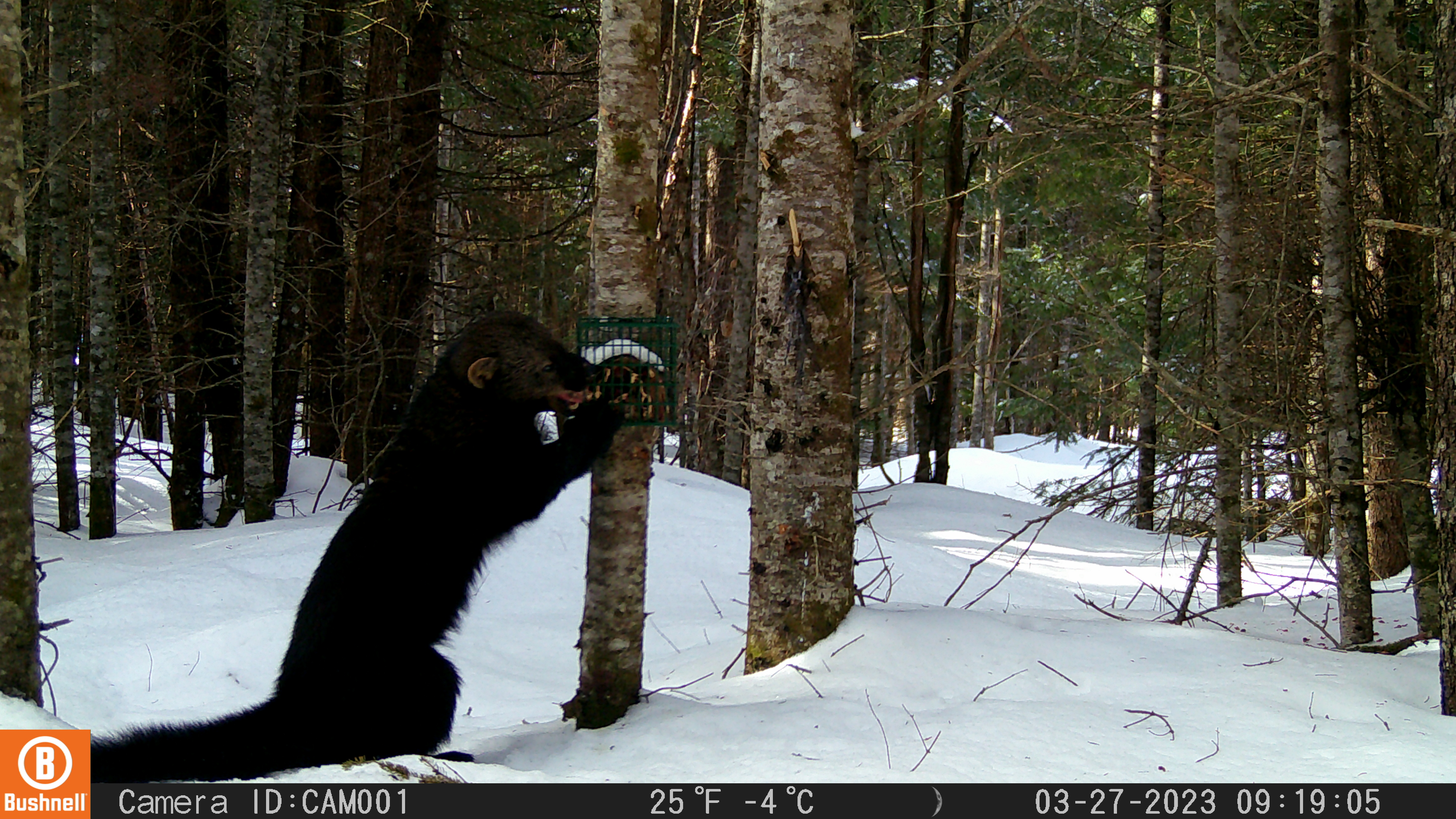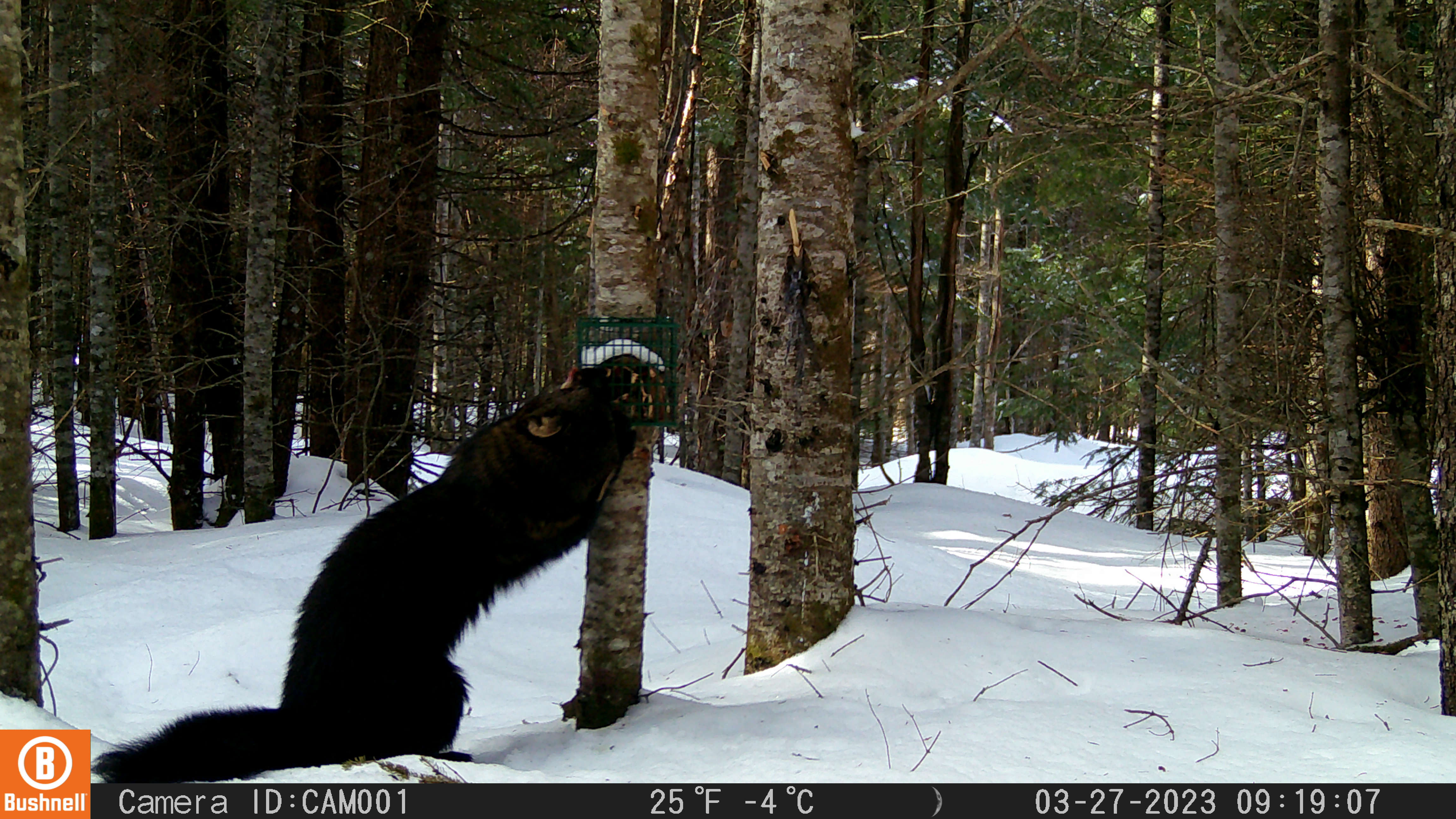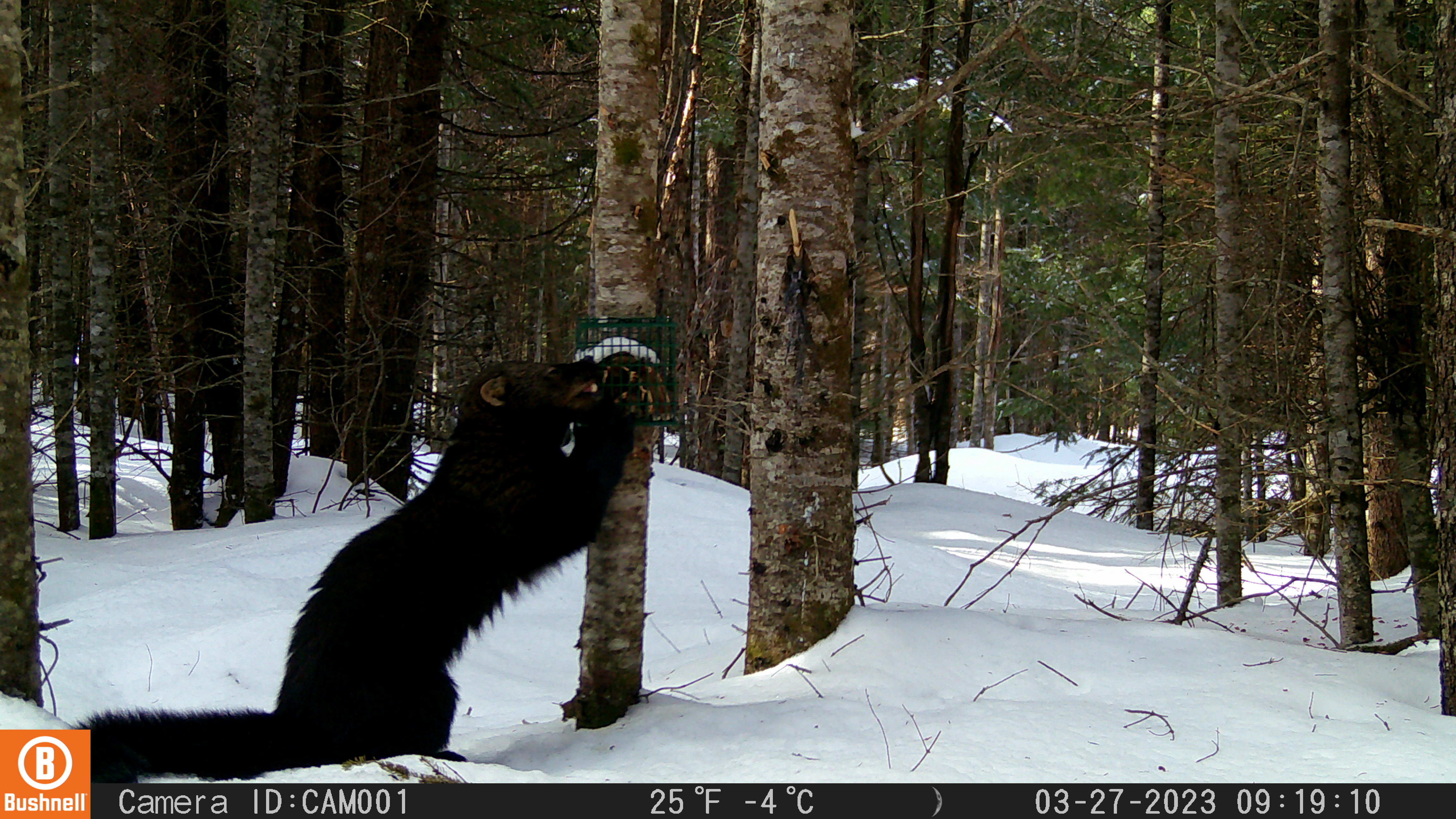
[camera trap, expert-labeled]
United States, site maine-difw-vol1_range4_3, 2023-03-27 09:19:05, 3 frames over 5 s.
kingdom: Animalia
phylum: Chordata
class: Mammalia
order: Carnivora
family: Mustelidae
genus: Pekania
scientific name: Pekania pennanti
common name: fisher